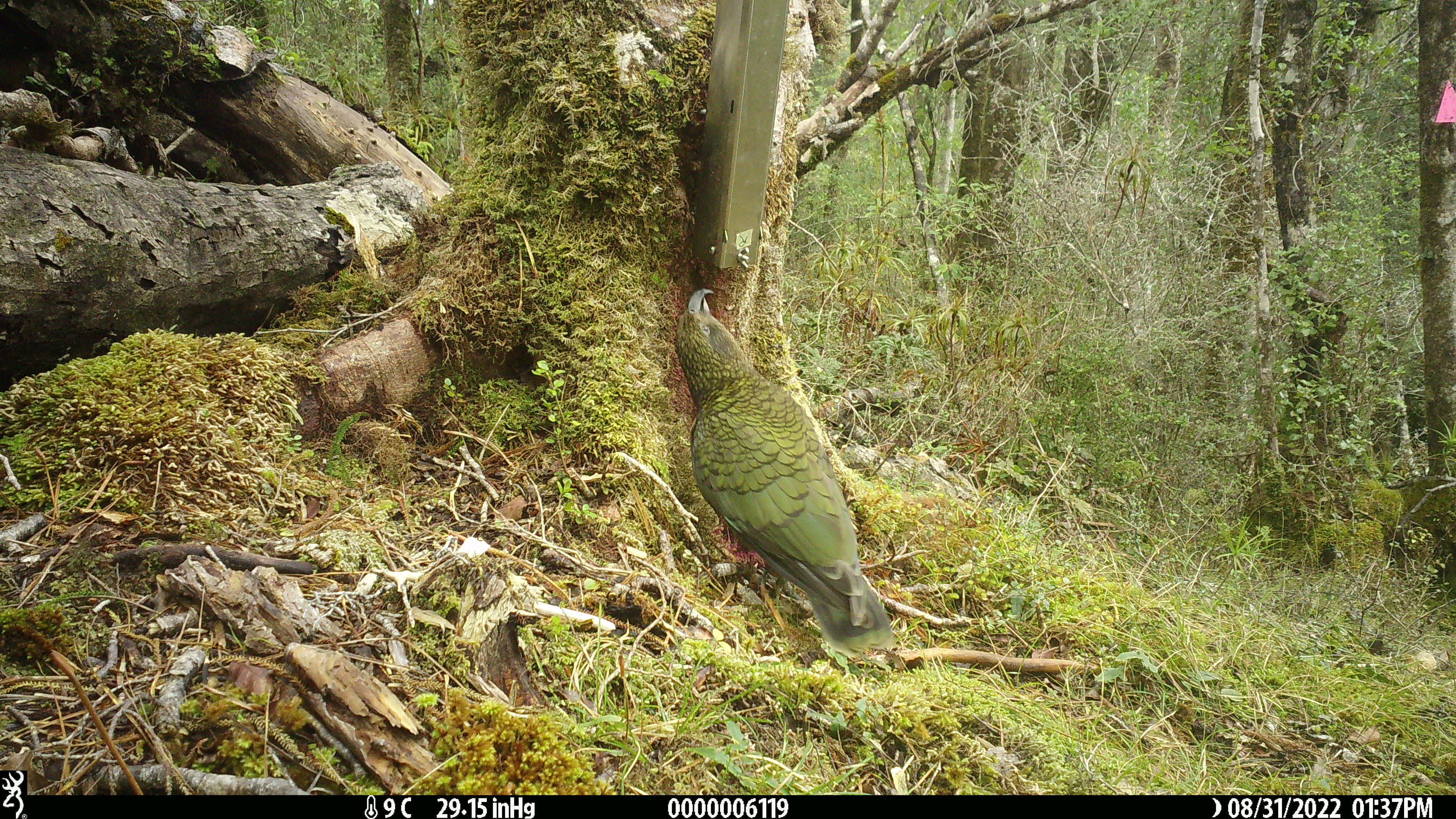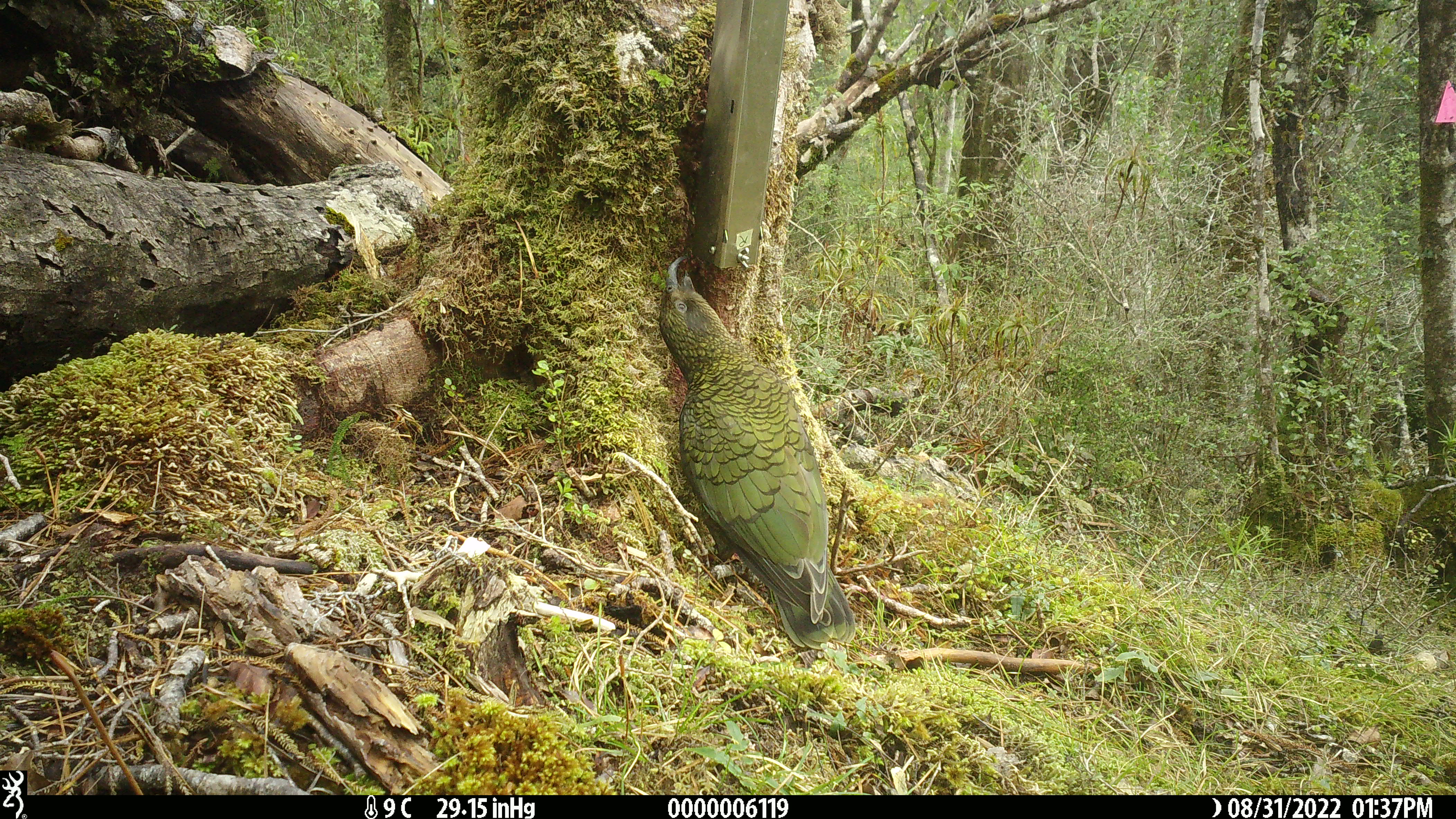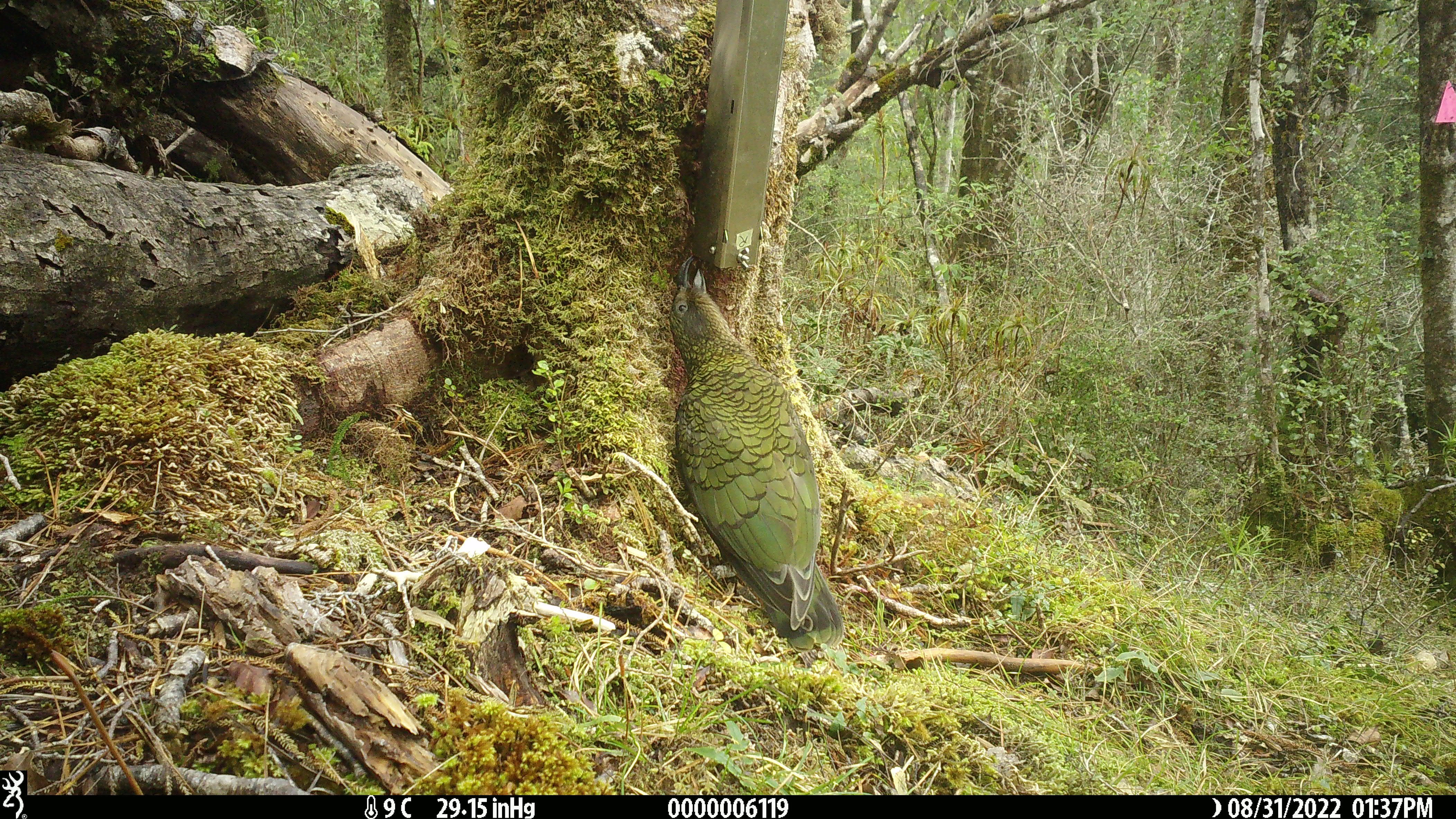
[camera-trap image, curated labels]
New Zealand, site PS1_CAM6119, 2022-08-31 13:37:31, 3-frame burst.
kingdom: Animalia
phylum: Chordata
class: Aves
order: Psittaciformes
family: Strigopidae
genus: Nestor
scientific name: Nestor notabilis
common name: kea